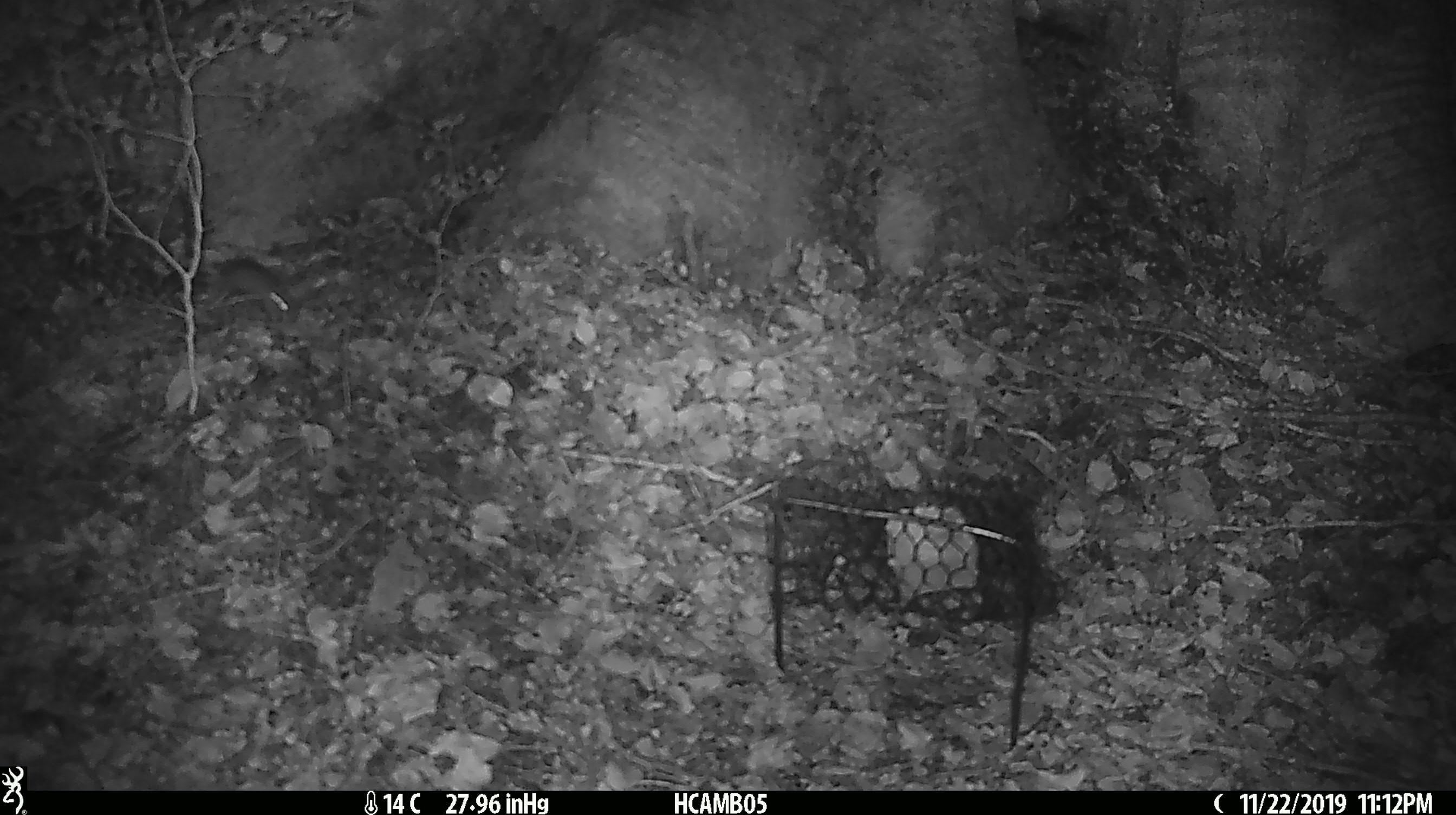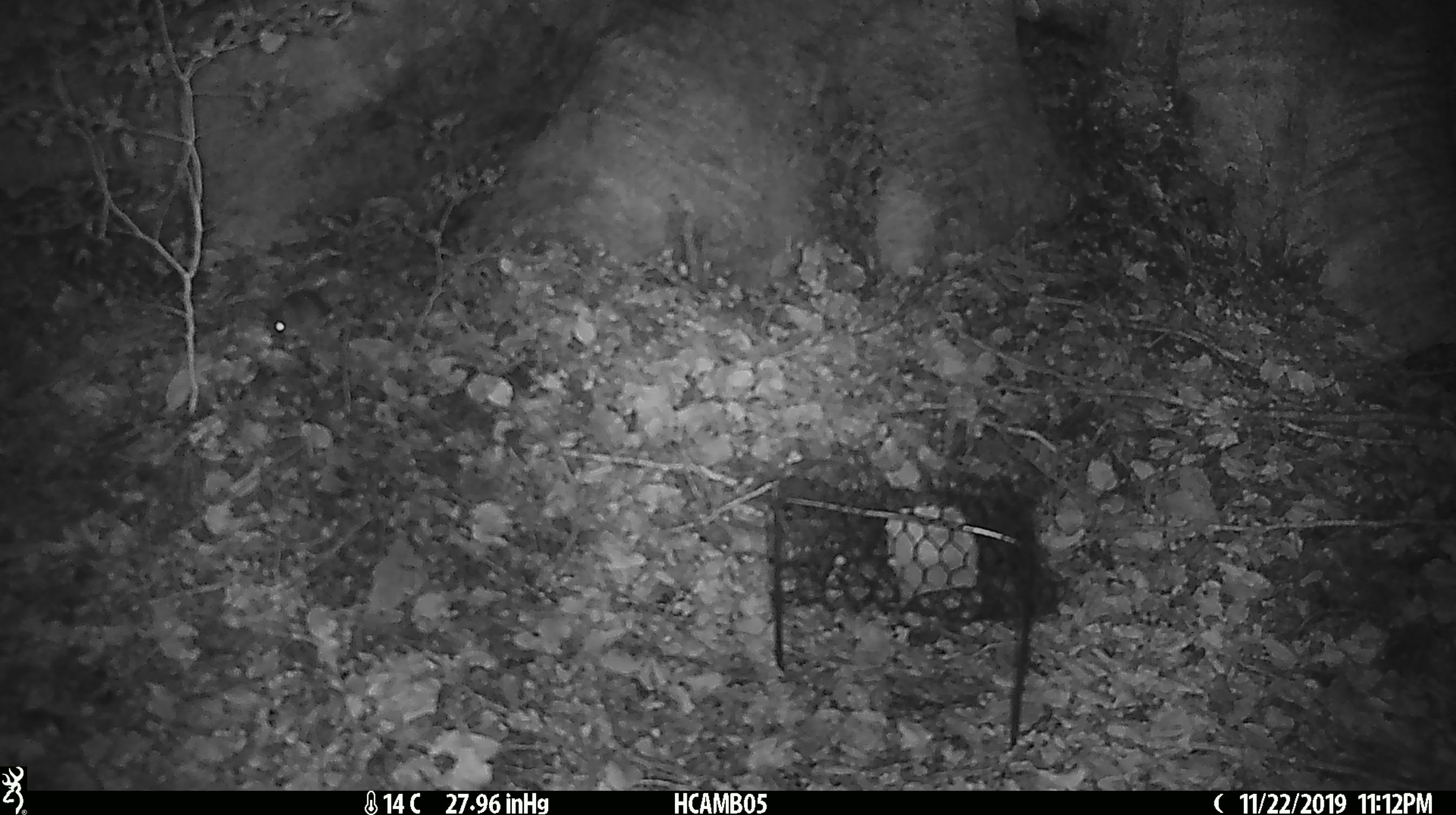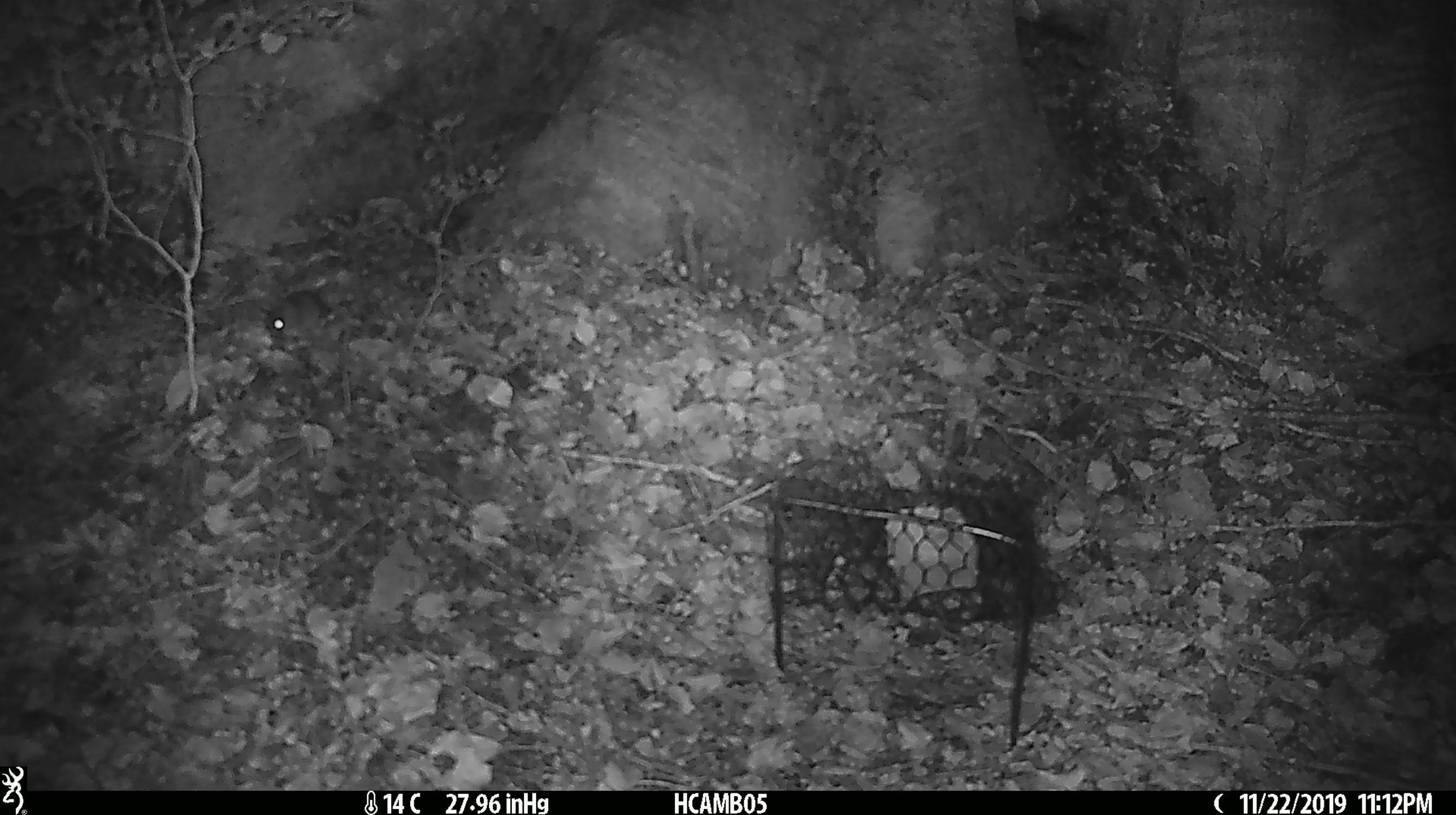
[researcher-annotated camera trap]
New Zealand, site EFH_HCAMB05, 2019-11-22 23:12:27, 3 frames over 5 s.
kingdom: Animalia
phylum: Chordata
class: Mammalia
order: Rodentia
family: Muridae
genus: Mus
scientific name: Mus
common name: mouse